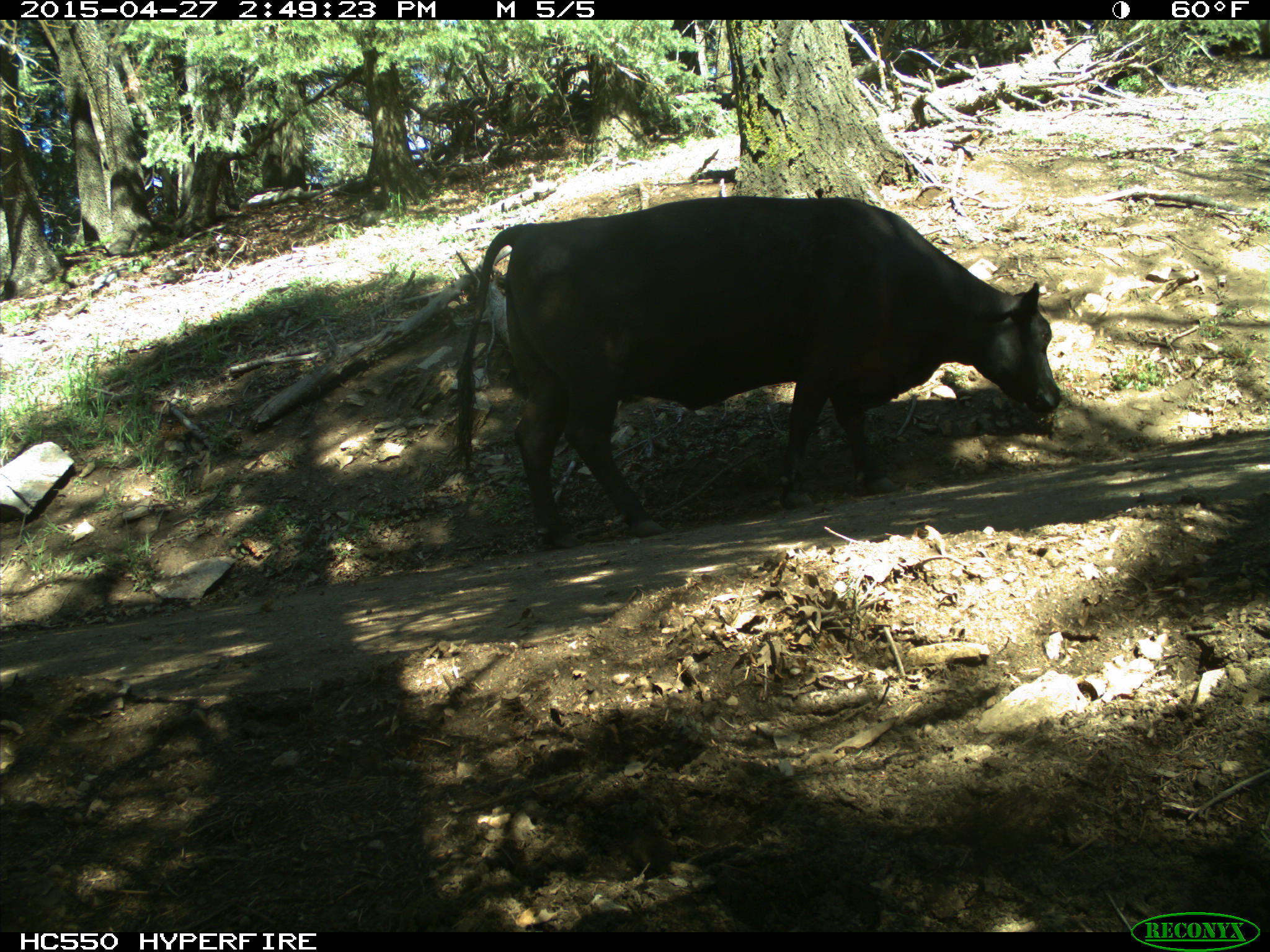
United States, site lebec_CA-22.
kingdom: Animalia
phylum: Chordata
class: Mammalia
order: Artiodactyla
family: Bovidae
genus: Bos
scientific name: Bos taurus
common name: domestic cow